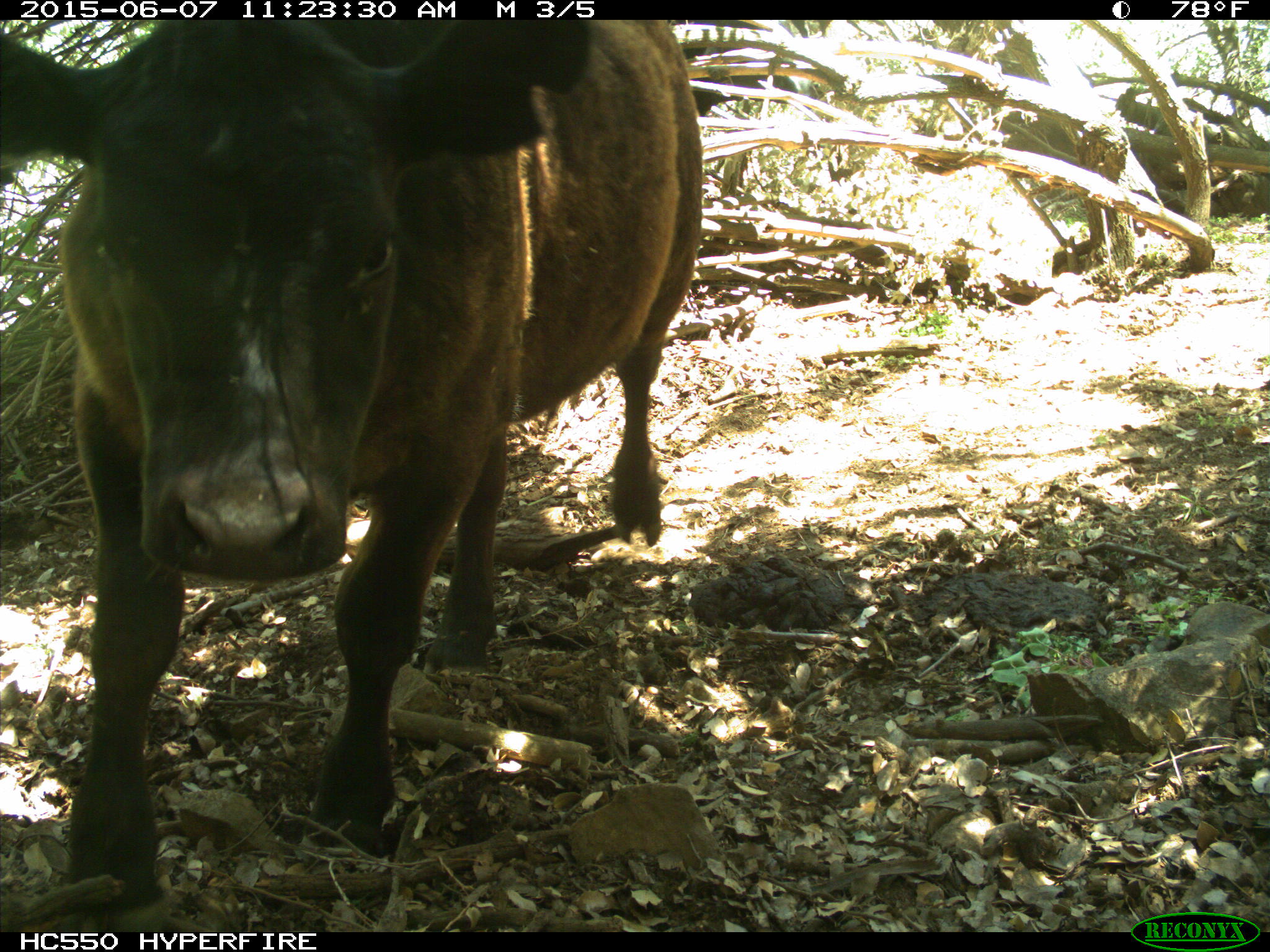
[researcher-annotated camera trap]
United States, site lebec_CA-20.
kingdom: Animalia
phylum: Chordata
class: Mammalia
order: Artiodactyla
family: Bovidae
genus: Bos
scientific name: Bos taurus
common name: domestic cow